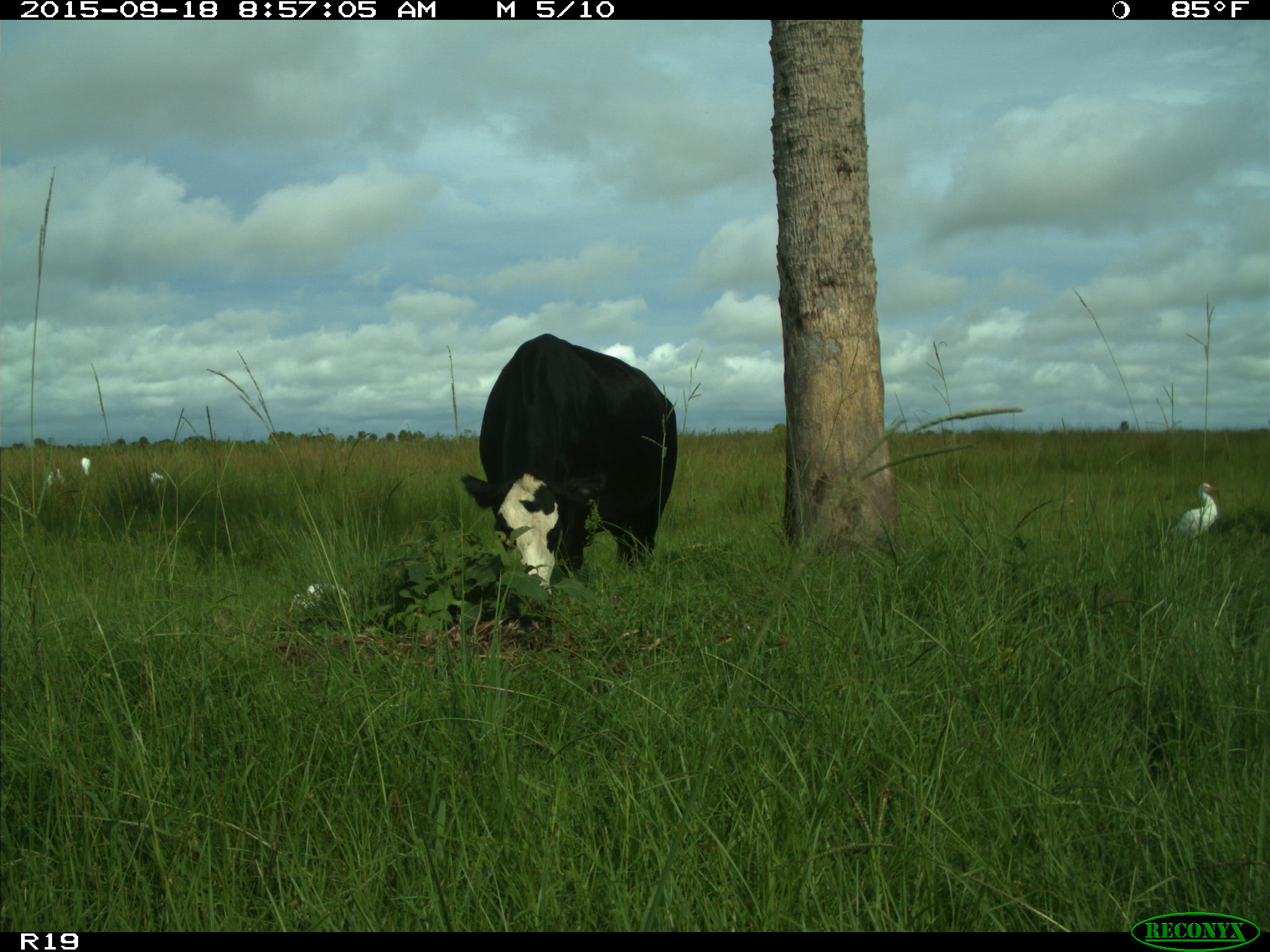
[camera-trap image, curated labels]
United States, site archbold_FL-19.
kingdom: Animalia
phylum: Chordata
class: Mammalia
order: Artiodactyla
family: Bovidae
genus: Bos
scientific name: Bos taurus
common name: domestic cow